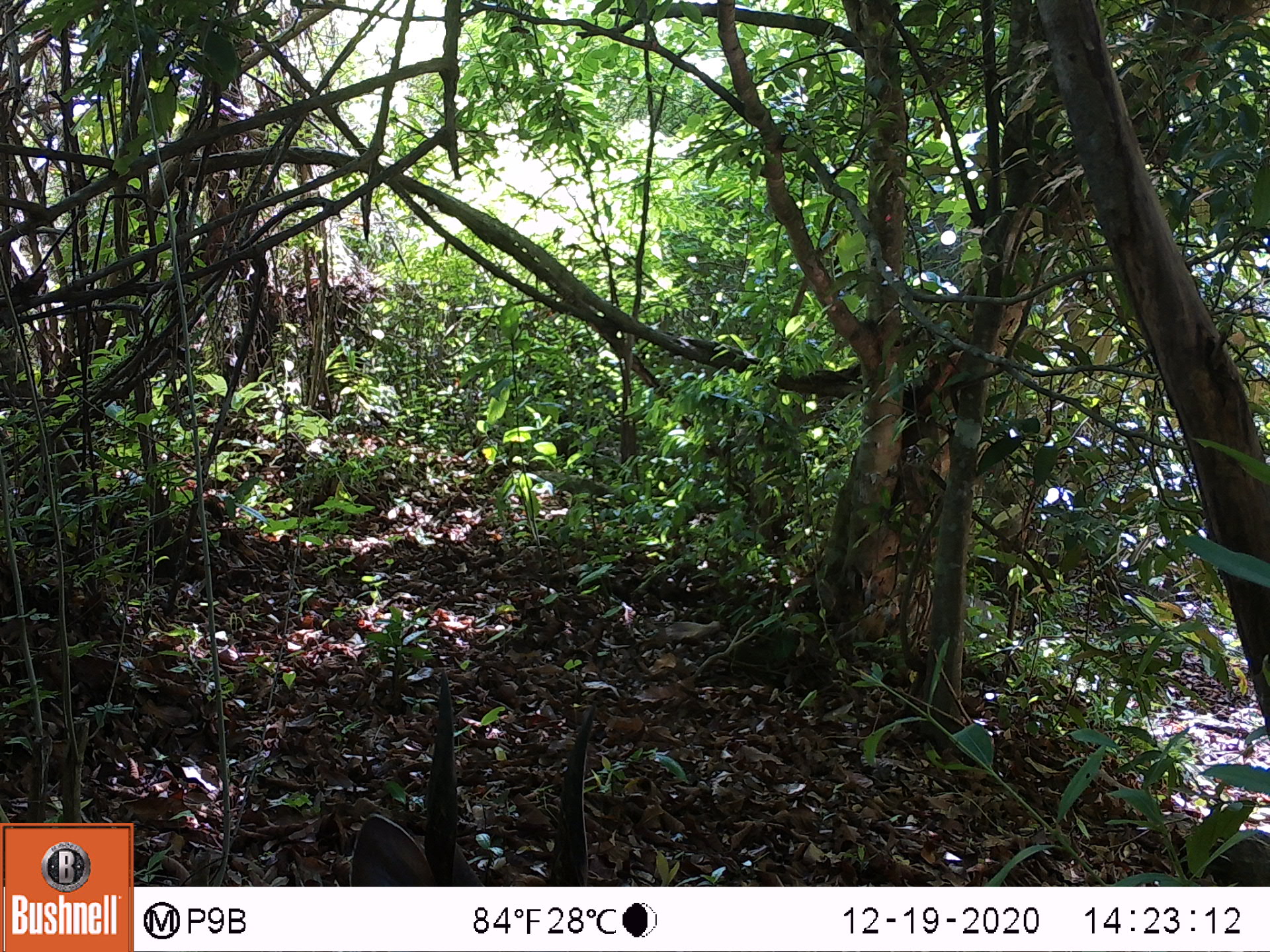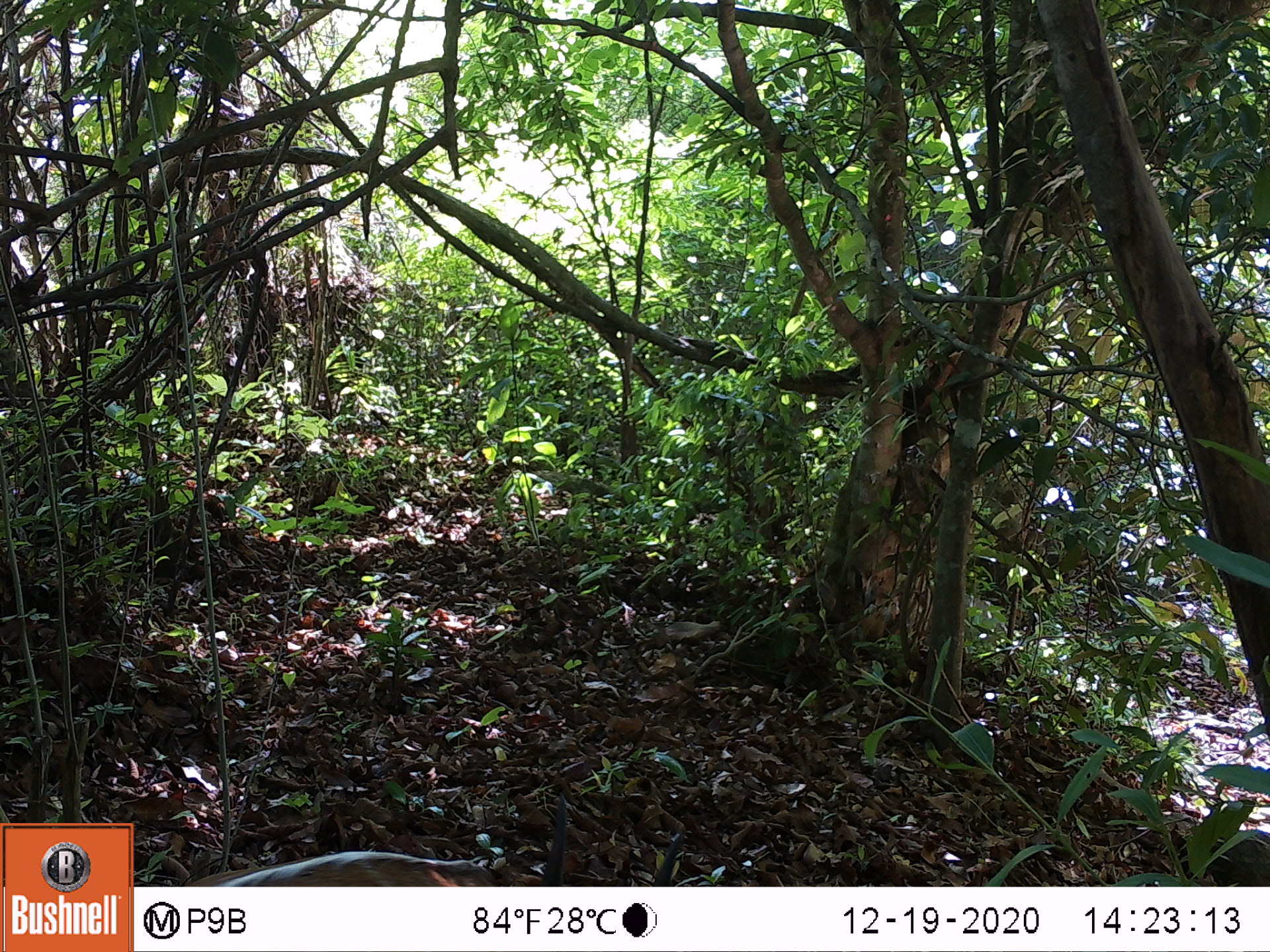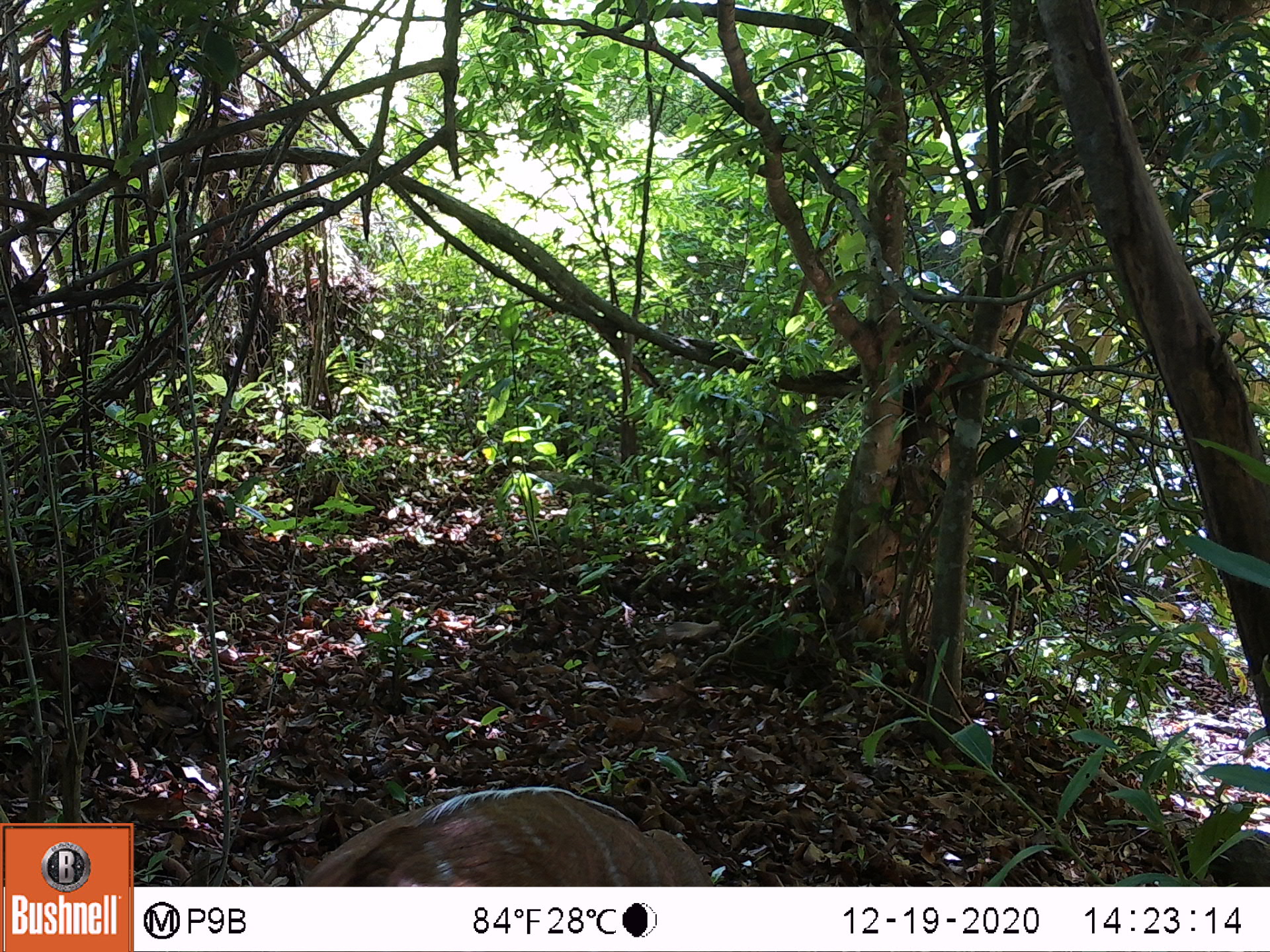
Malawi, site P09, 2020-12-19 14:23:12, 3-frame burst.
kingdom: Animalia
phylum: Chordata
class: Mammalia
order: Artiodactyla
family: Bovidae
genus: Tragelaphus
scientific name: Tragelaphus sylvaticus sylvaticus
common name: cape bushbuck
Cape bushbuck (Tragelaphus sylvaticus sylvaticus), count 1.